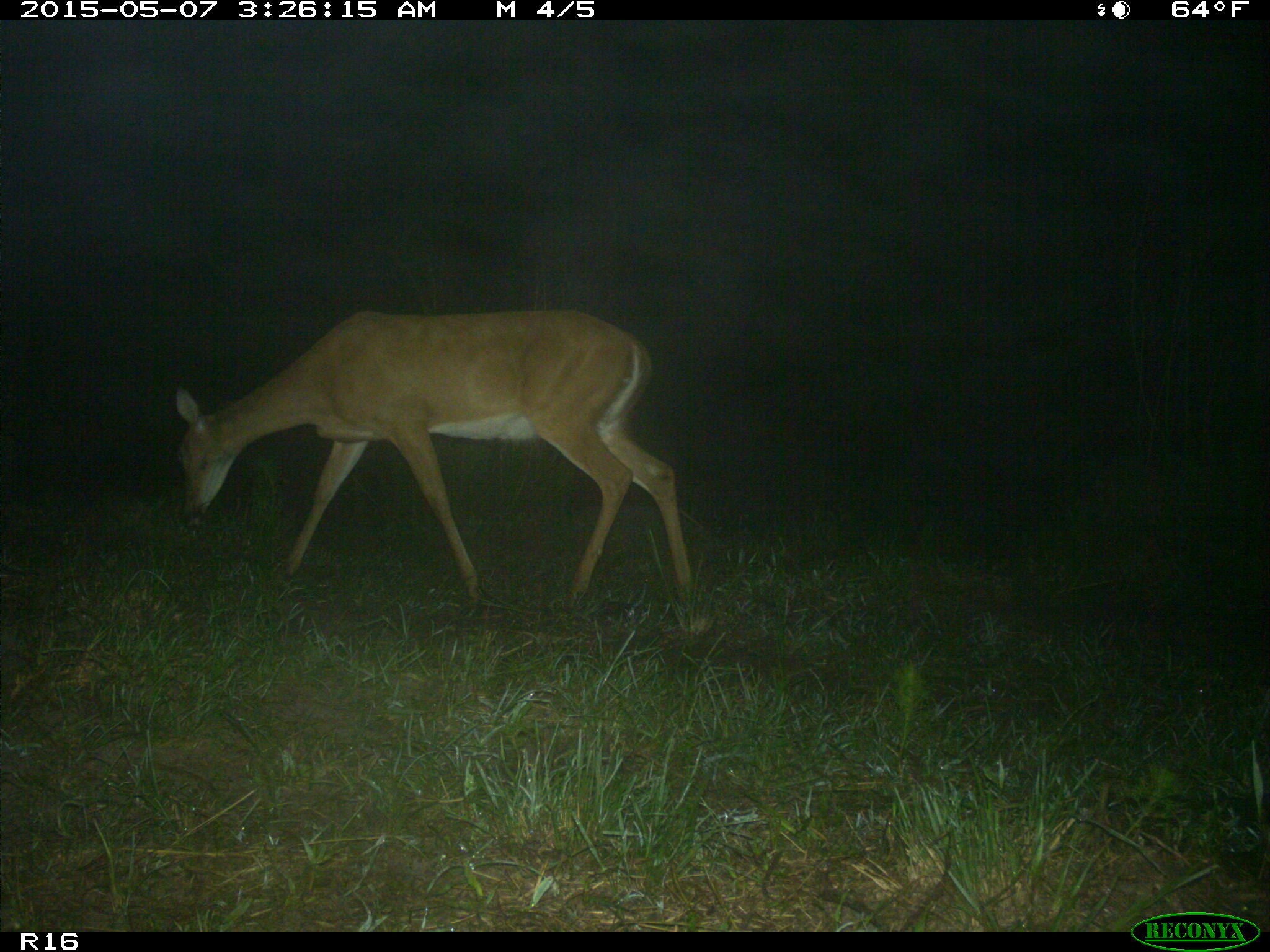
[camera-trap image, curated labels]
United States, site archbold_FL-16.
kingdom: Animalia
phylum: Chordata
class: Mammalia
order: Artiodactyla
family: Bovidae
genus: Bos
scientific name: Bos taurus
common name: domestic cow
Bos taurus (domestic cow).